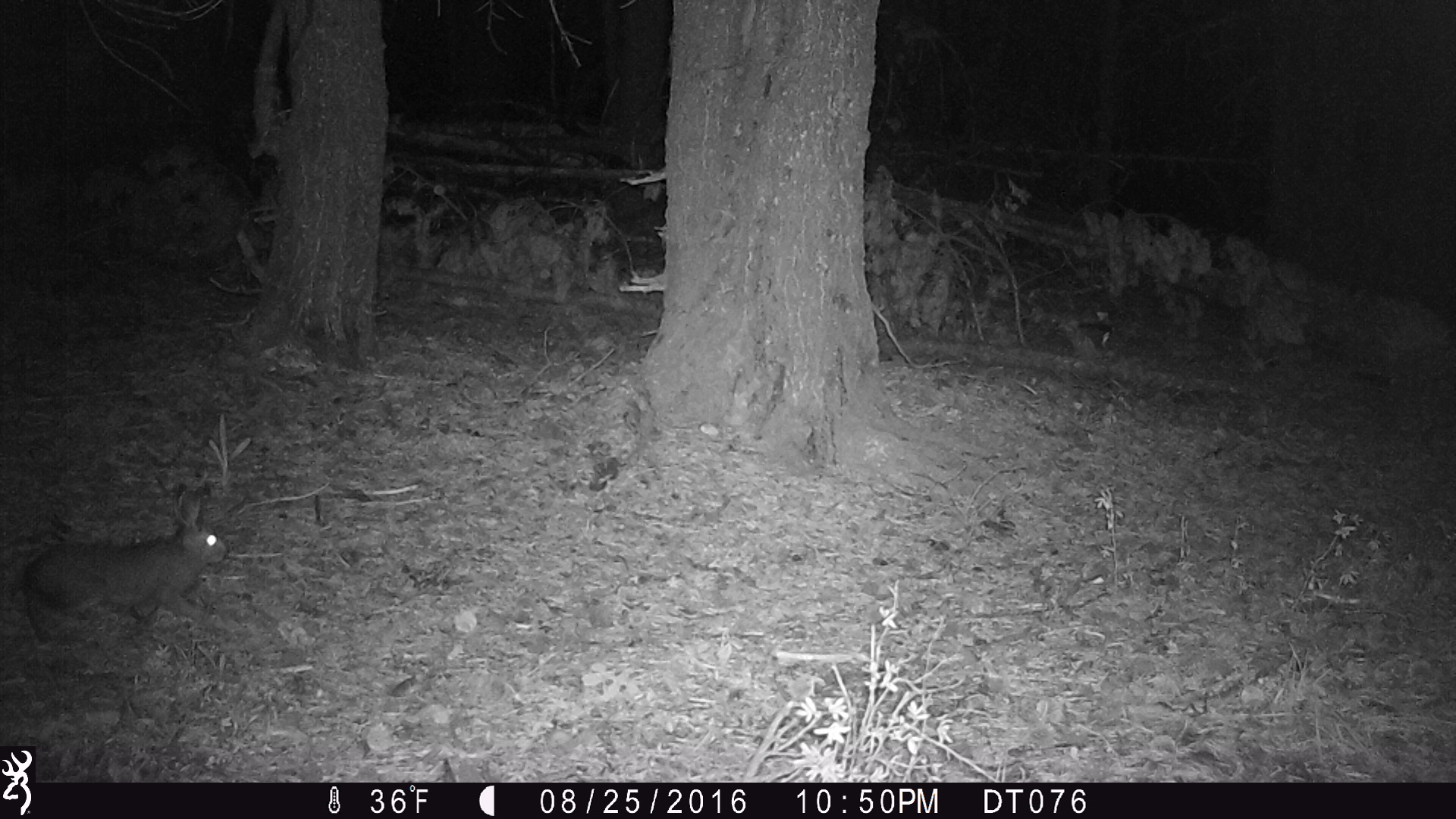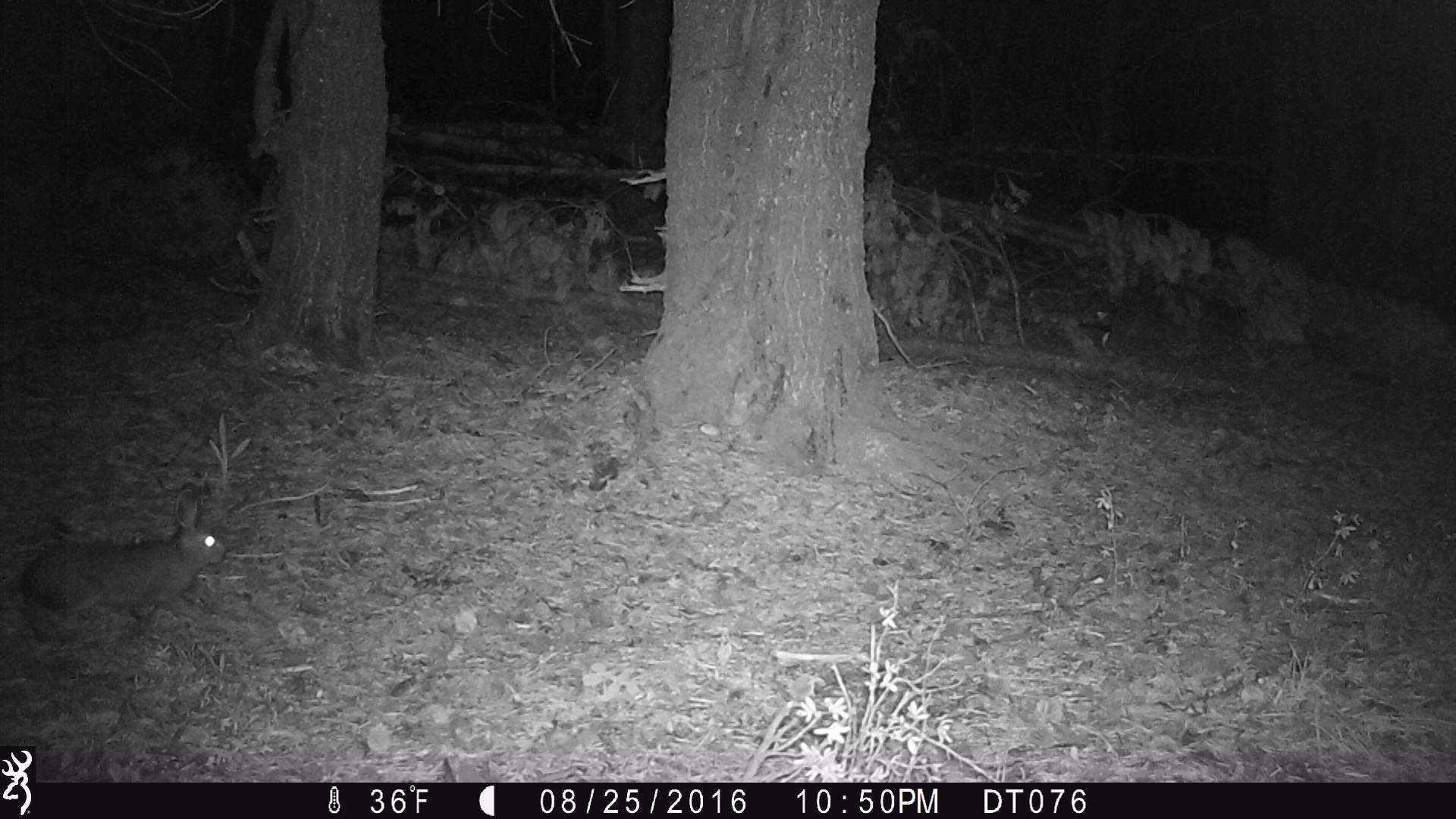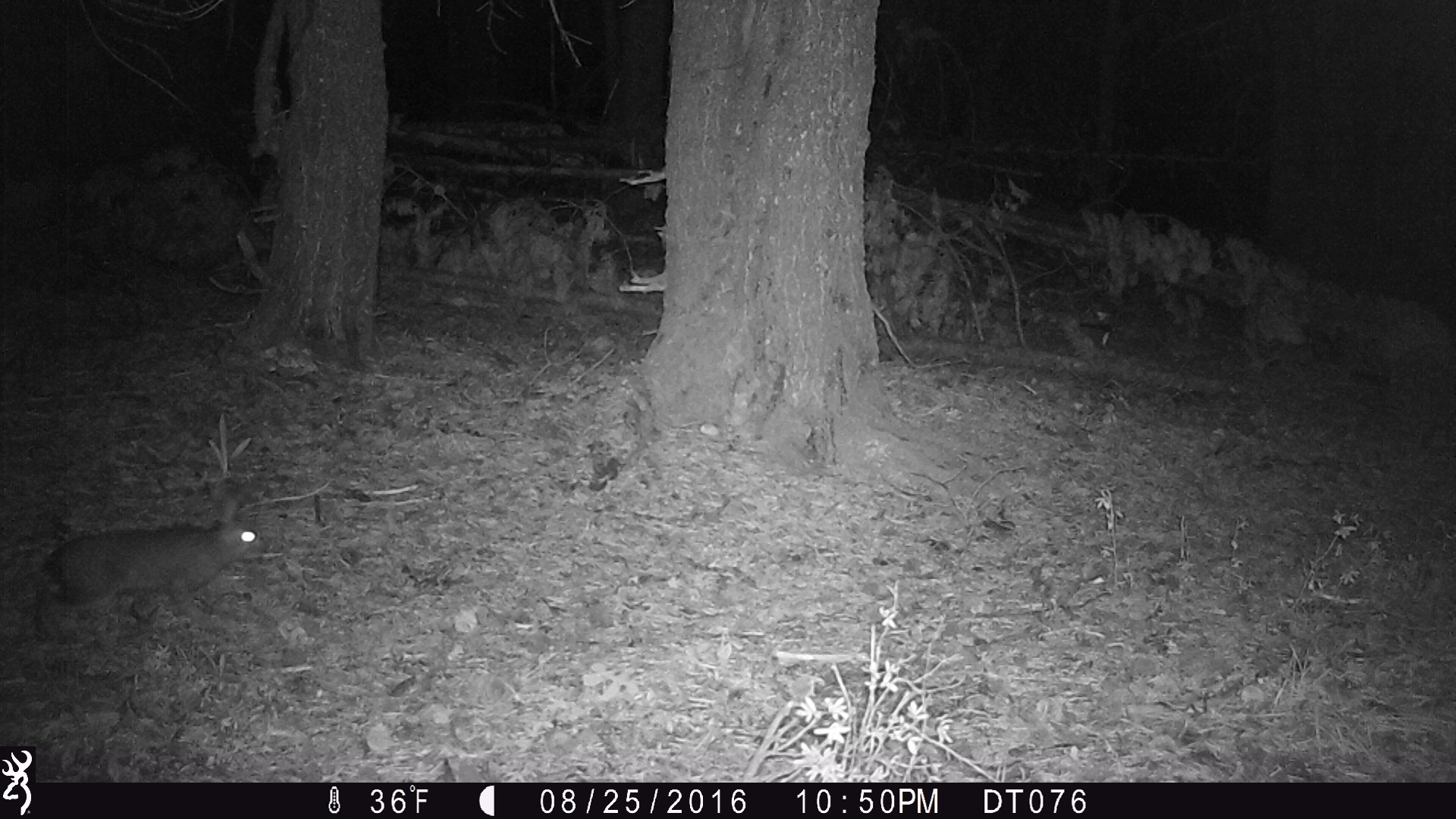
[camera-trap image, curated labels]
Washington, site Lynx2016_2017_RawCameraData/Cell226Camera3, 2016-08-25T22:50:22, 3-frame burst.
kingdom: Animalia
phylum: Chordata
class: Mammalia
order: Lagomorpha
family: Leporidae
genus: Lepus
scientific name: Lepus americanus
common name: snowshoe hare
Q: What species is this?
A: Lepus americanus (snowshoe hare).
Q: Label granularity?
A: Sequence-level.